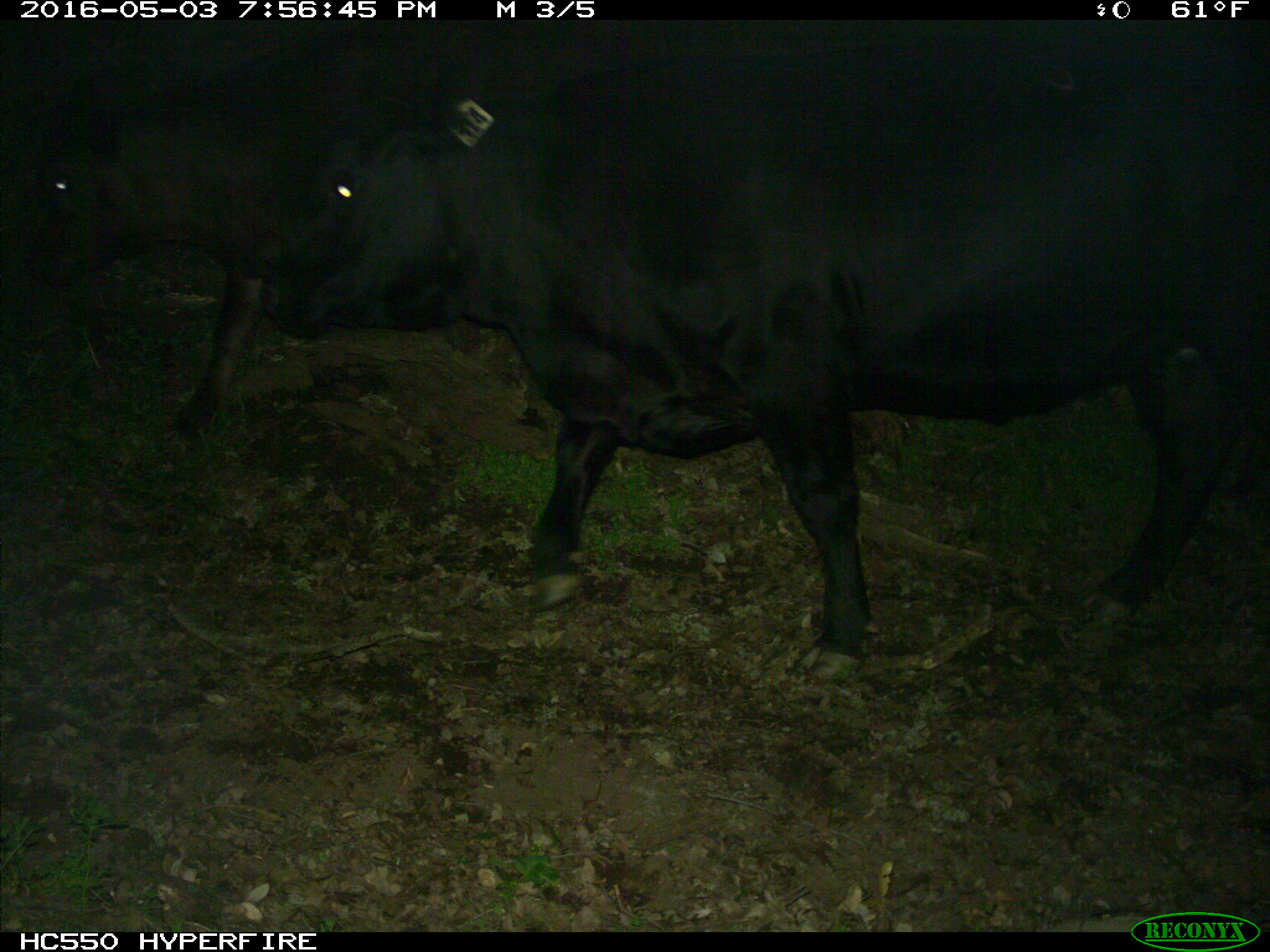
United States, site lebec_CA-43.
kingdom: Animalia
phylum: Chordata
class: Mammalia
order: Artiodactyla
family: Bovidae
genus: Bos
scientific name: Bos taurus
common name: domestic cow